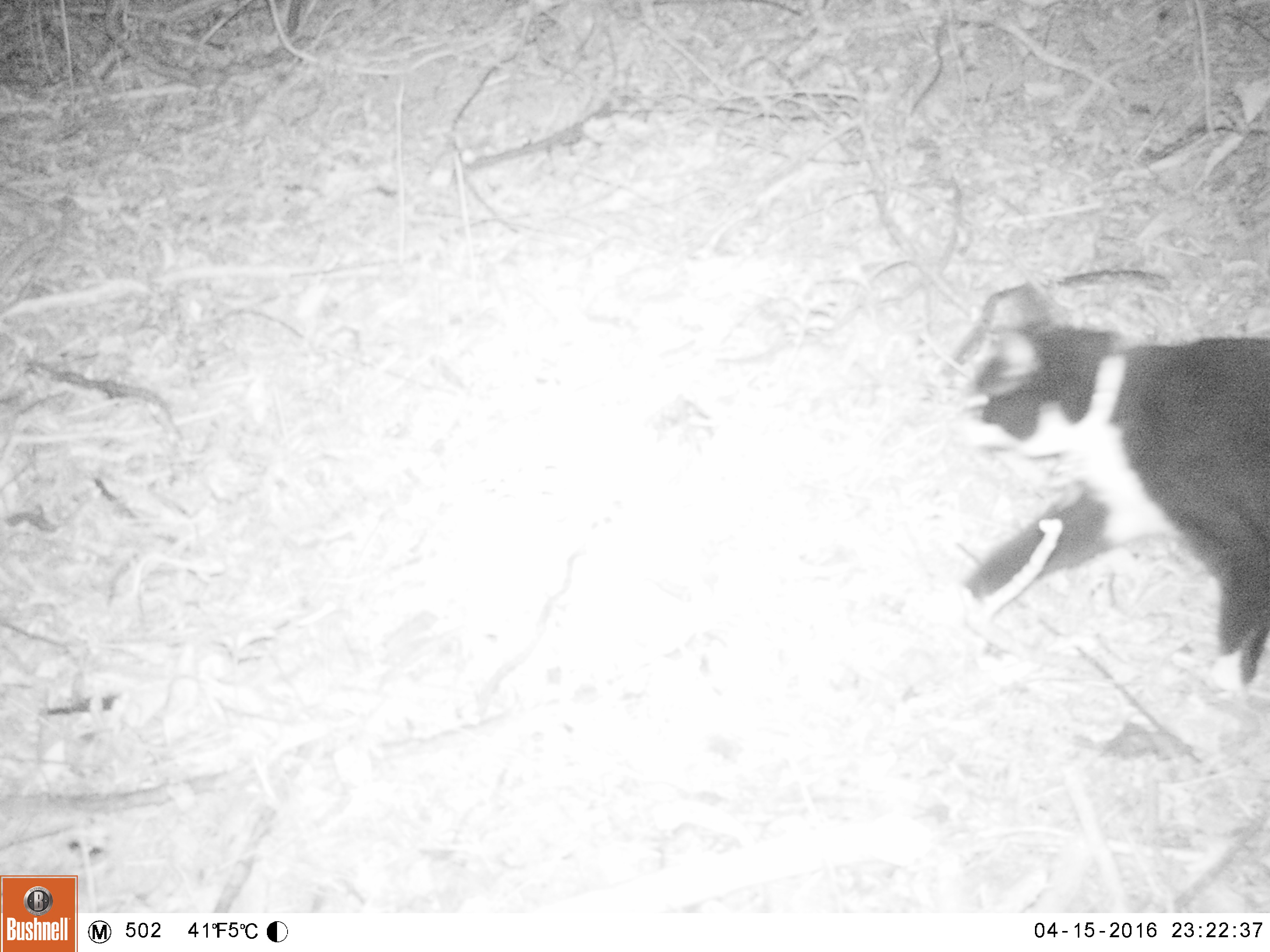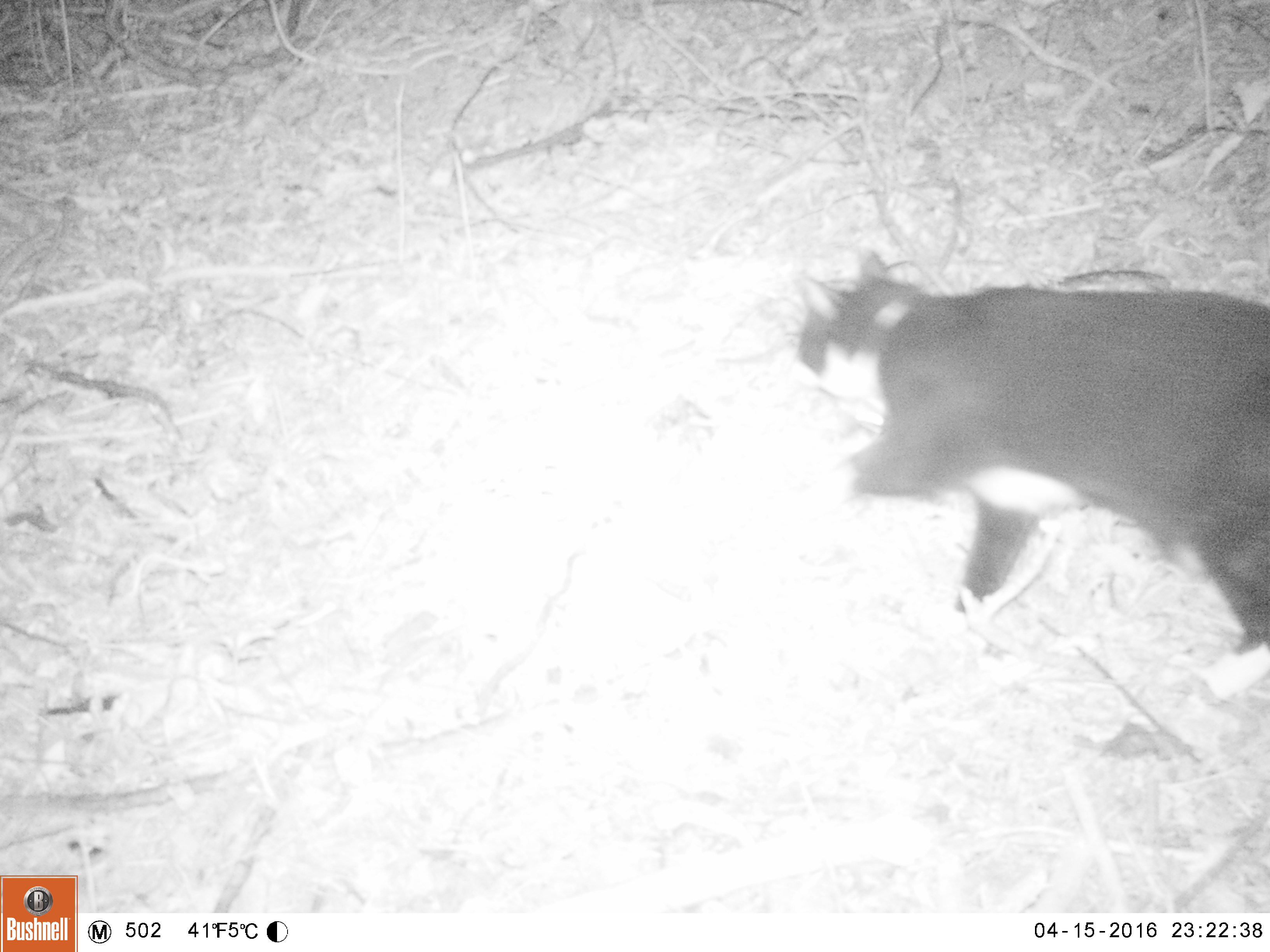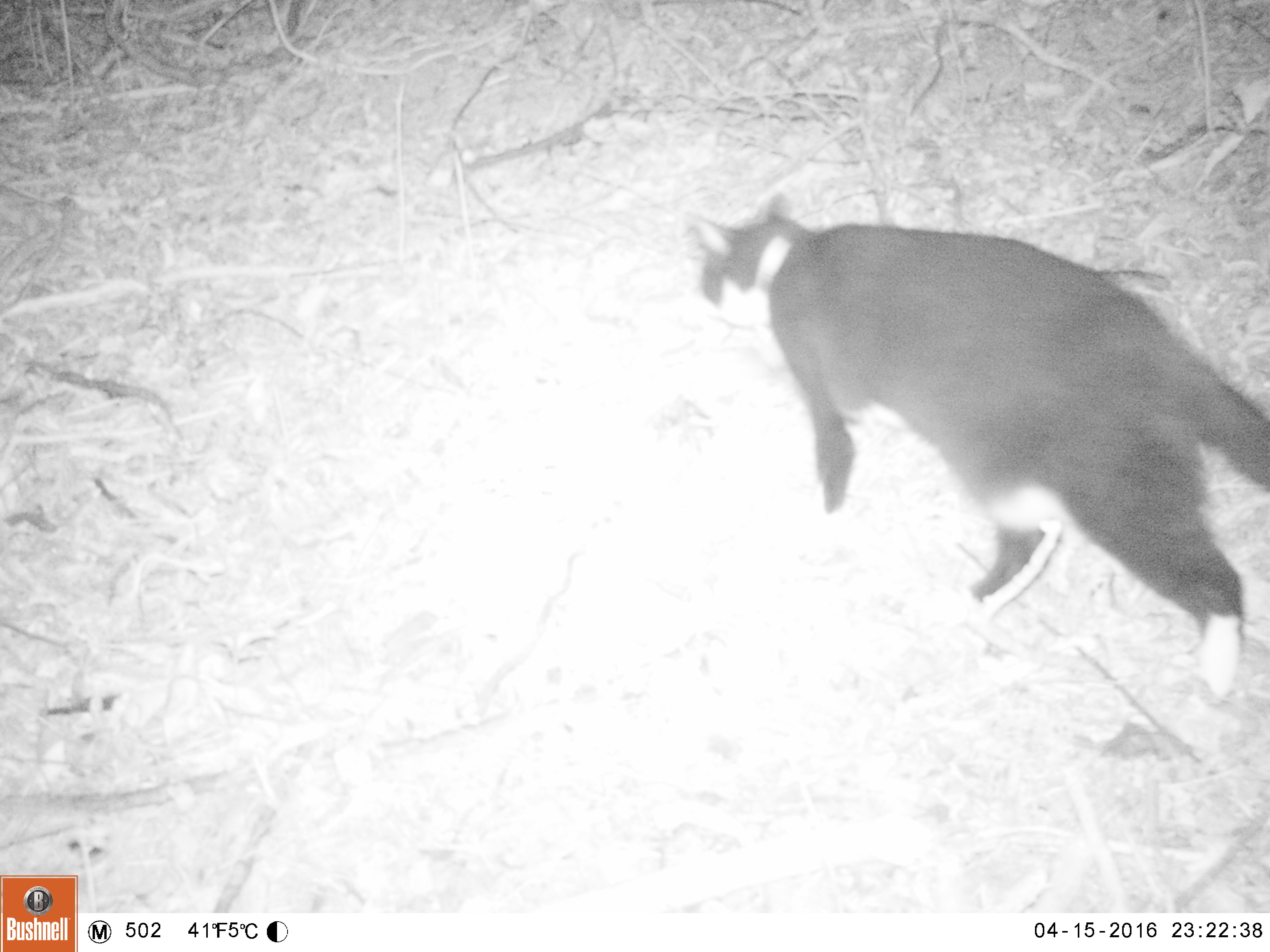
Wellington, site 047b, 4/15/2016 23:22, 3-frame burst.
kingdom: Animalia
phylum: Chordata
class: Mammalia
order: Carnivora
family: Felidae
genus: Felis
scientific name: Felis catus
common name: cat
Cat (Felis catus).